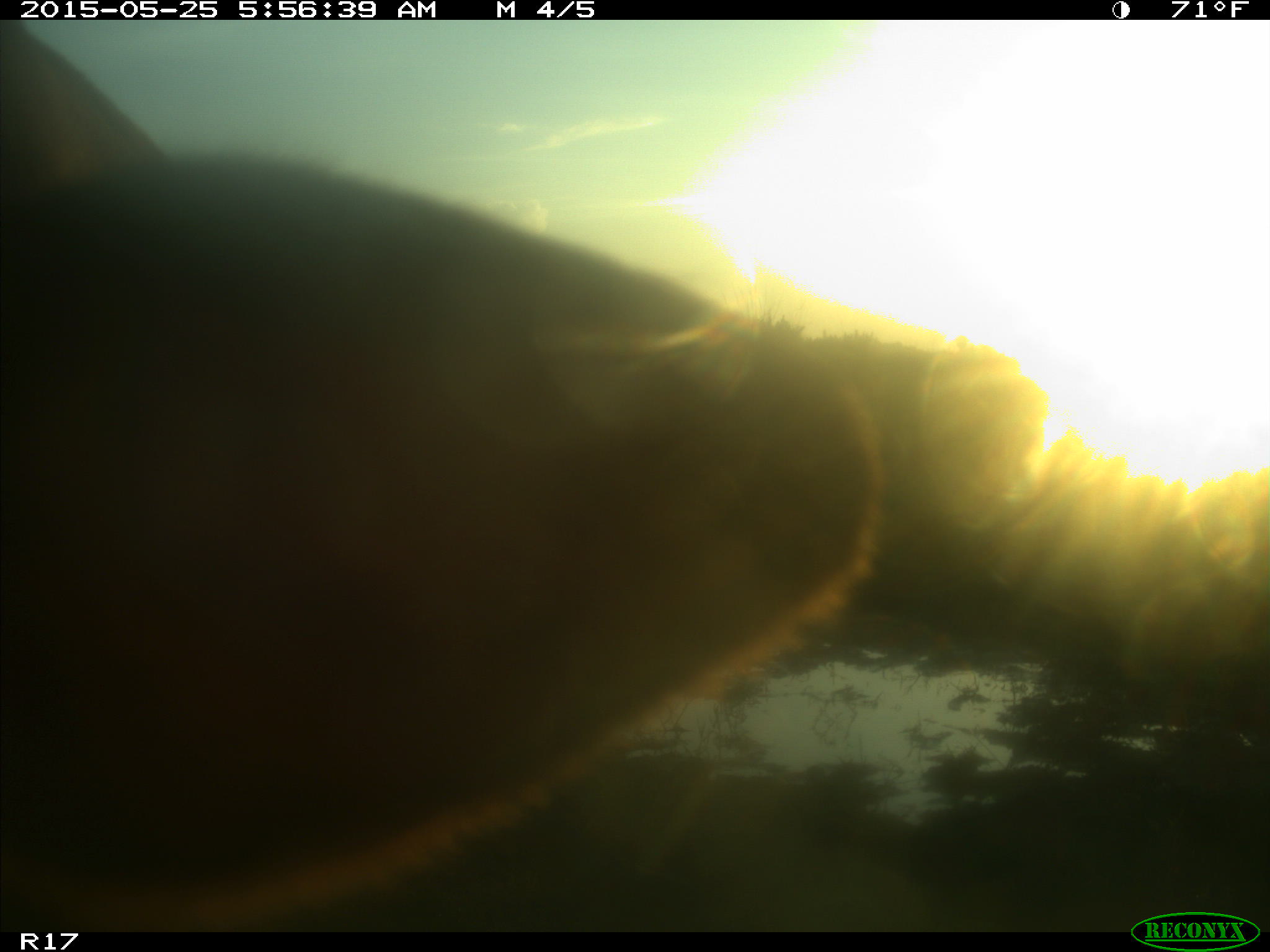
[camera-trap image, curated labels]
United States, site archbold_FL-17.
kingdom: Animalia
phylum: Chordata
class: Mammalia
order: Artiodactyla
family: Bovidae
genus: Bos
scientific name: Bos taurus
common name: domestic cow